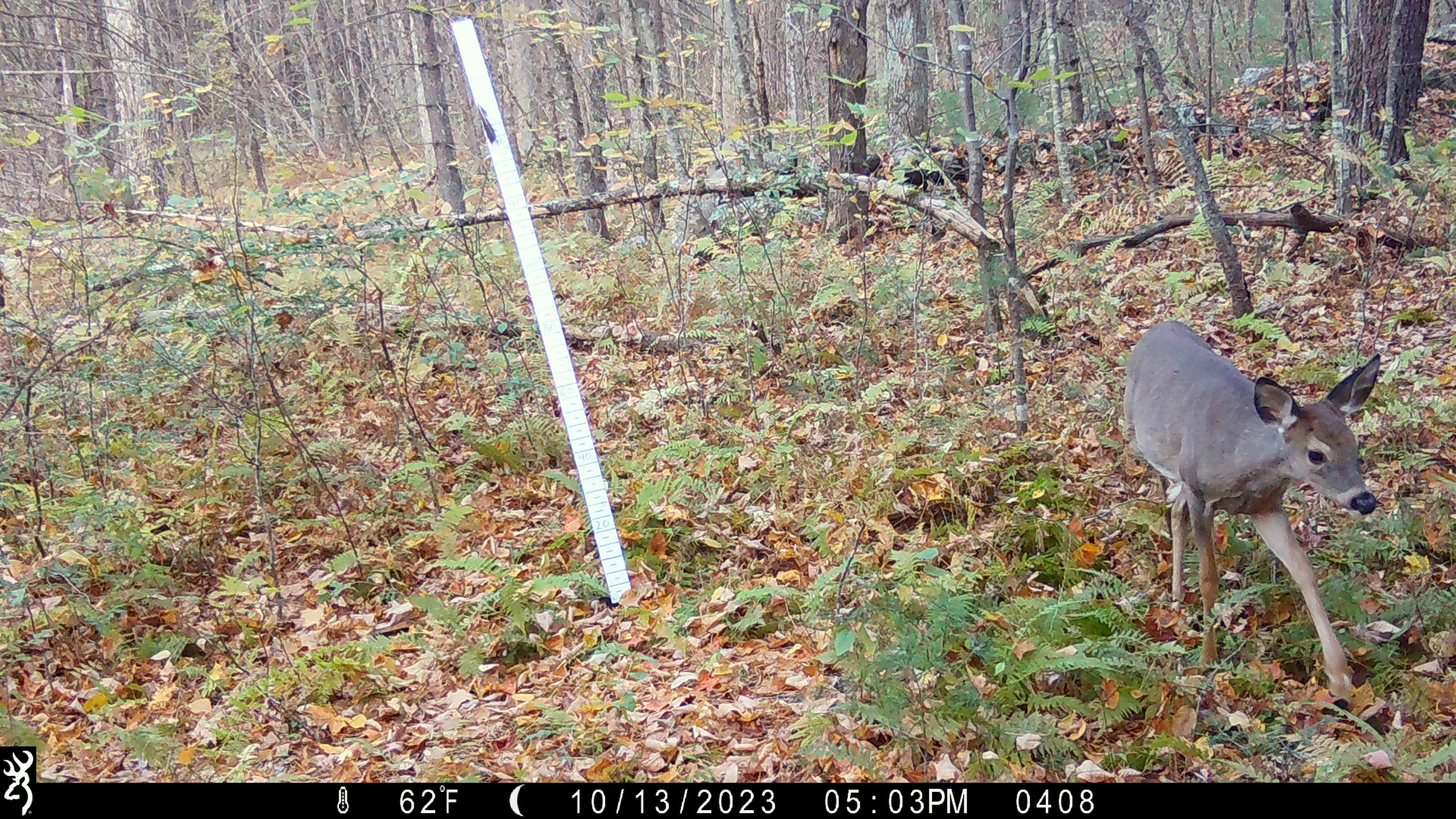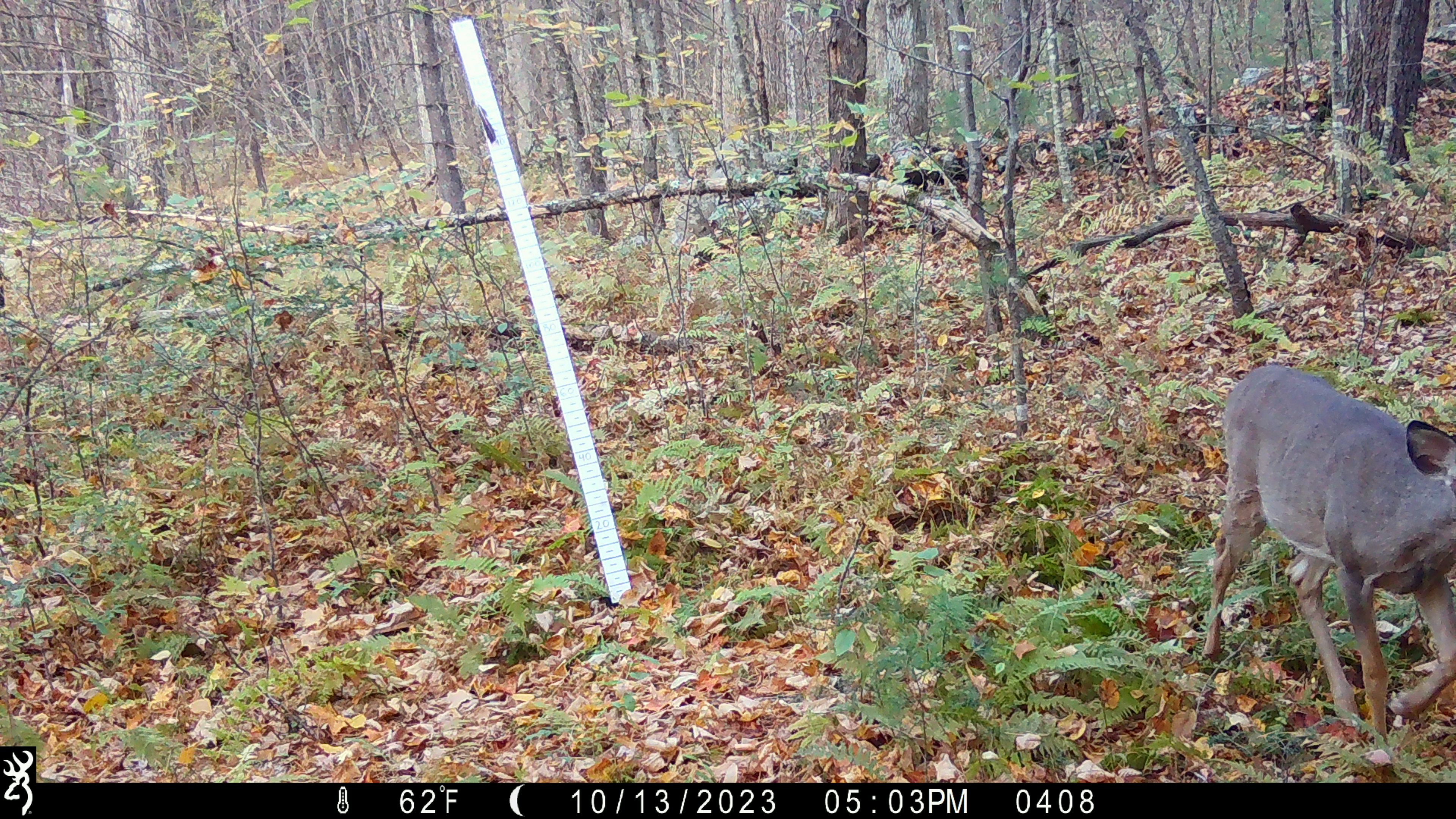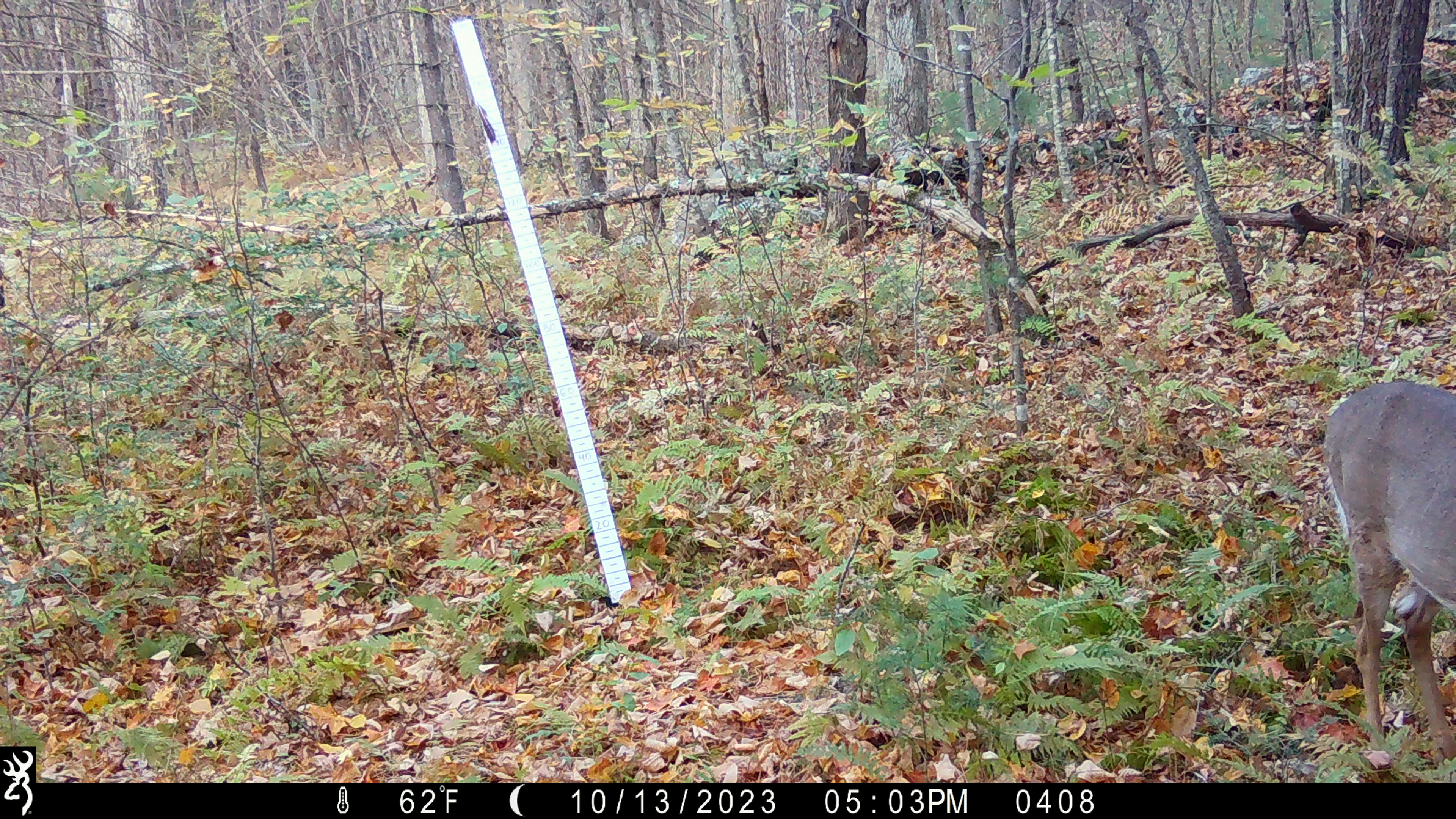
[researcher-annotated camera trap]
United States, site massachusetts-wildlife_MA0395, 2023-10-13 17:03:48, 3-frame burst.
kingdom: Animalia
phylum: Chordata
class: Mammalia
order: Artiodactyla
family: Cervidae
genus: Odocoileus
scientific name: Odocoileus virginianus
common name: white-tailed deer